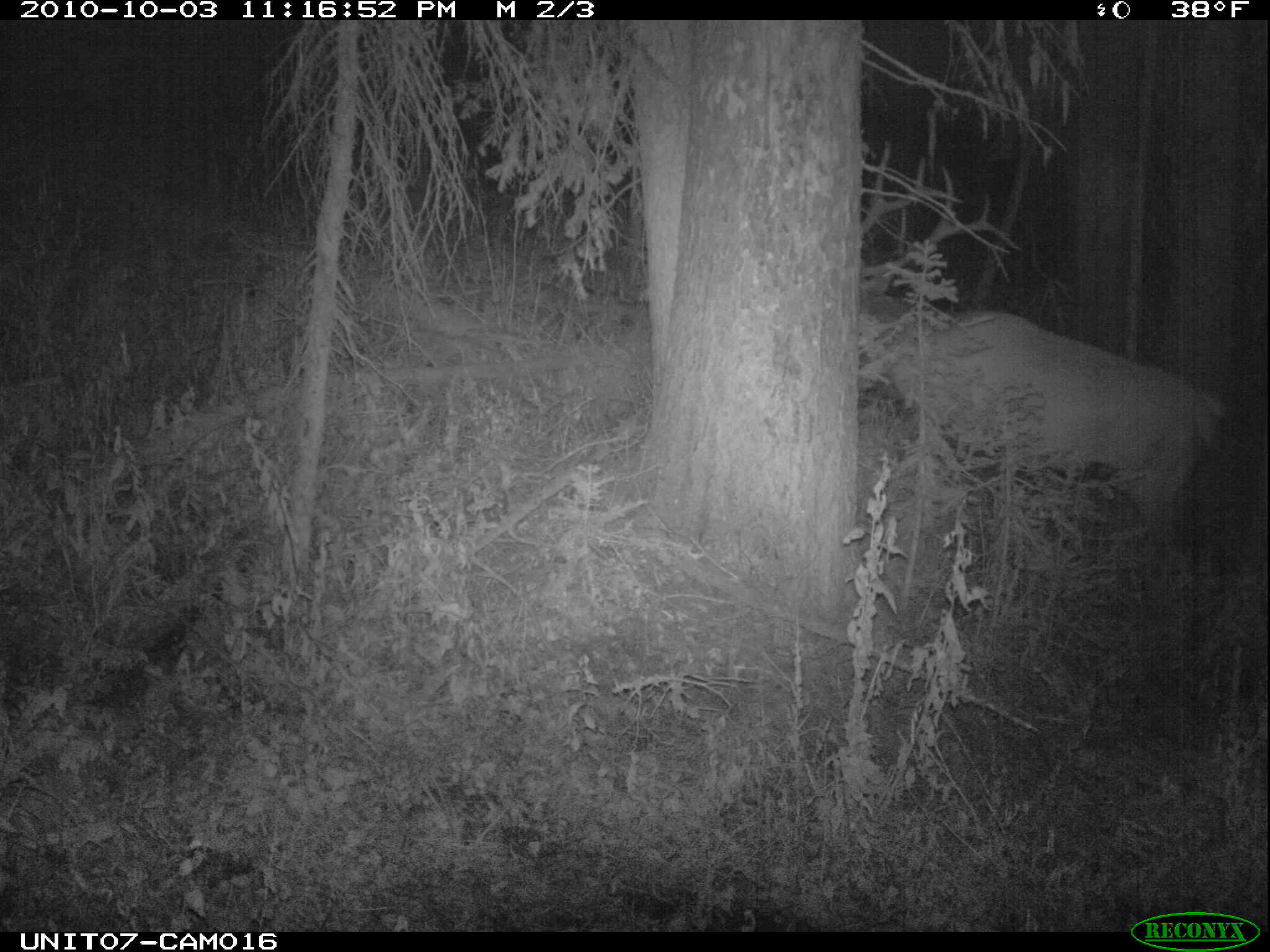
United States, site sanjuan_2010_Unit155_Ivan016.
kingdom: Animalia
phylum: Chordata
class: Mammalia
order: Artiodactyla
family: Cervidae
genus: Cervus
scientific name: Cervus elaphus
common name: red deer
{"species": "Cervus elaphus (red deer)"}